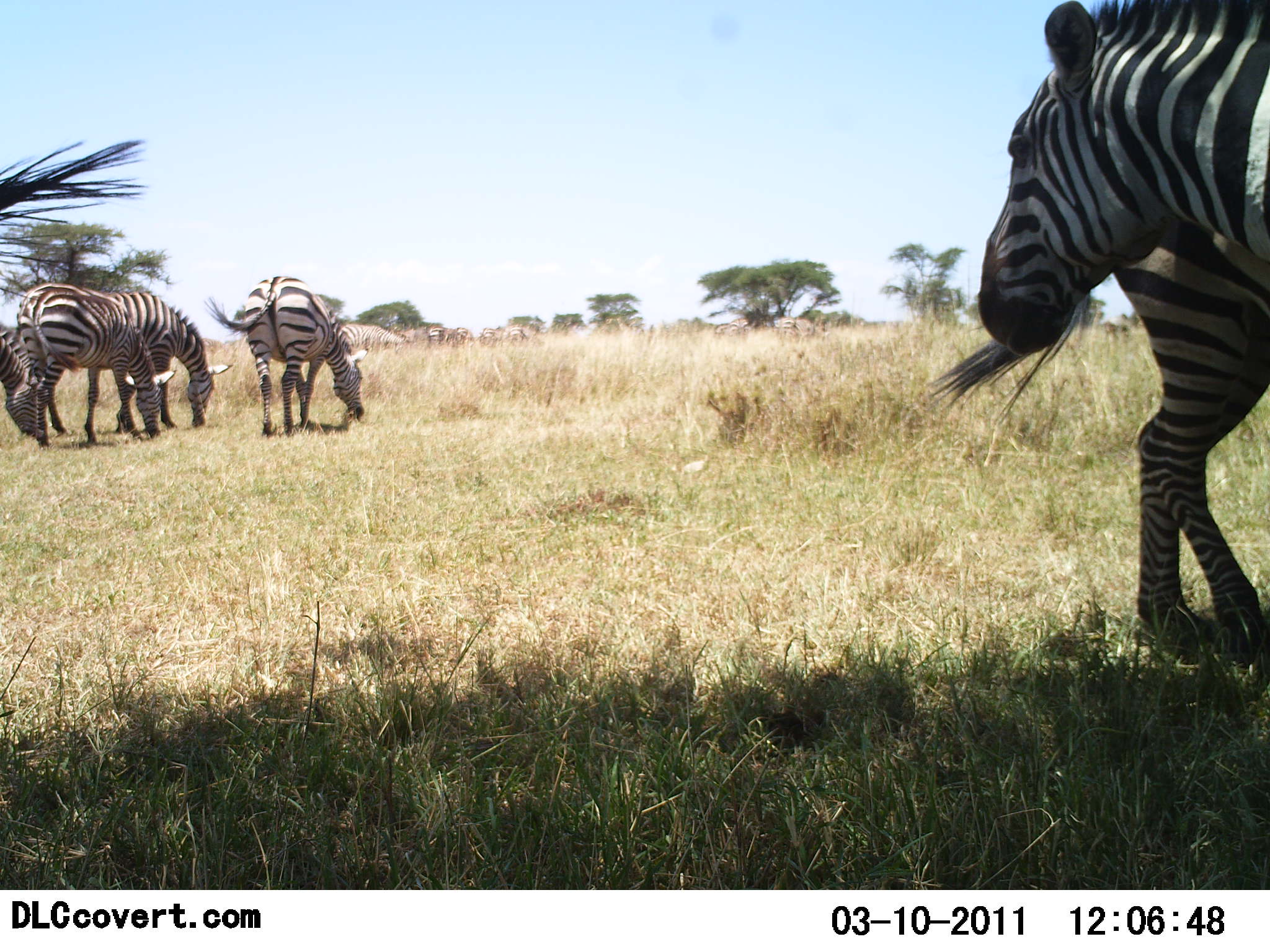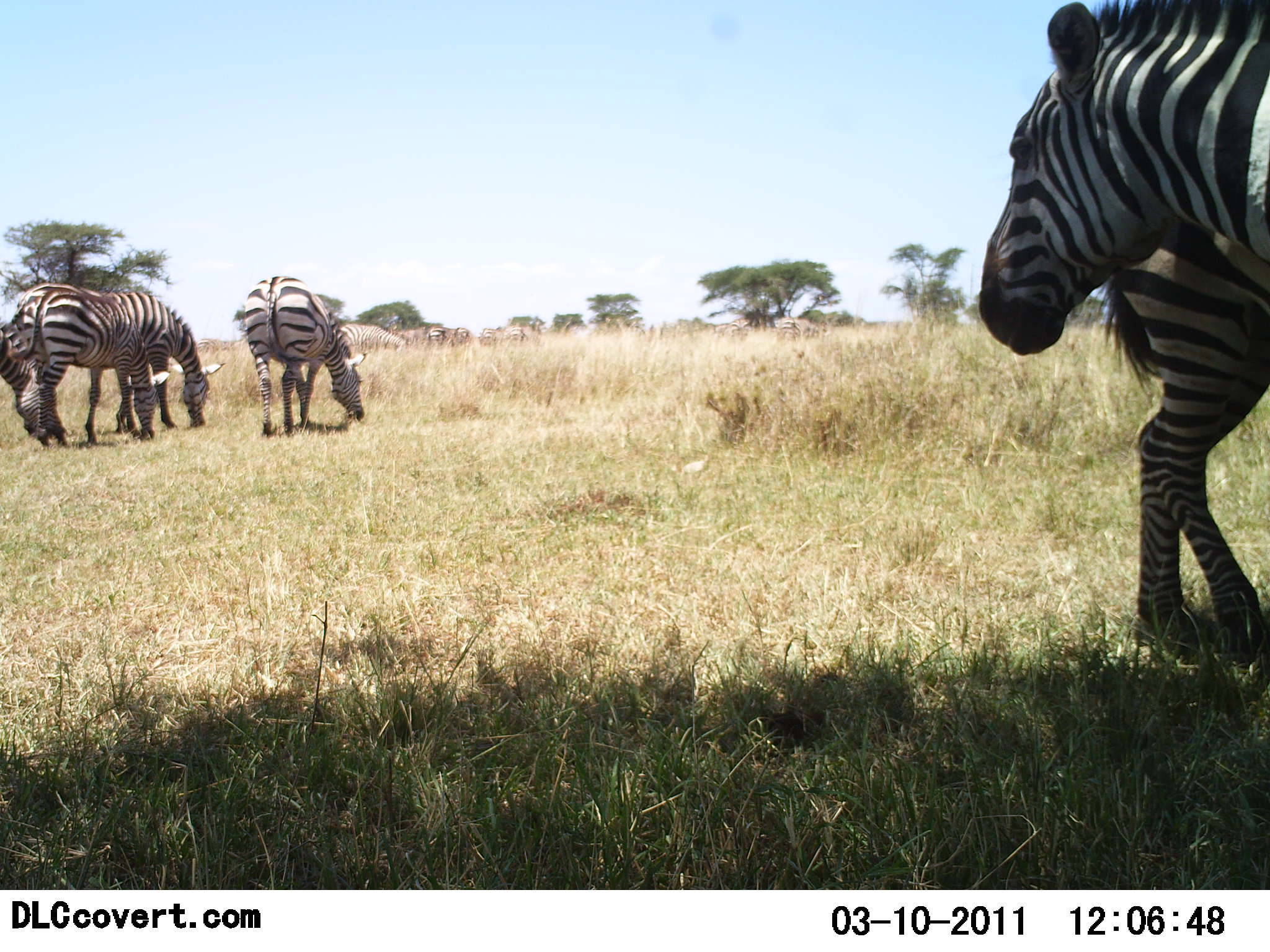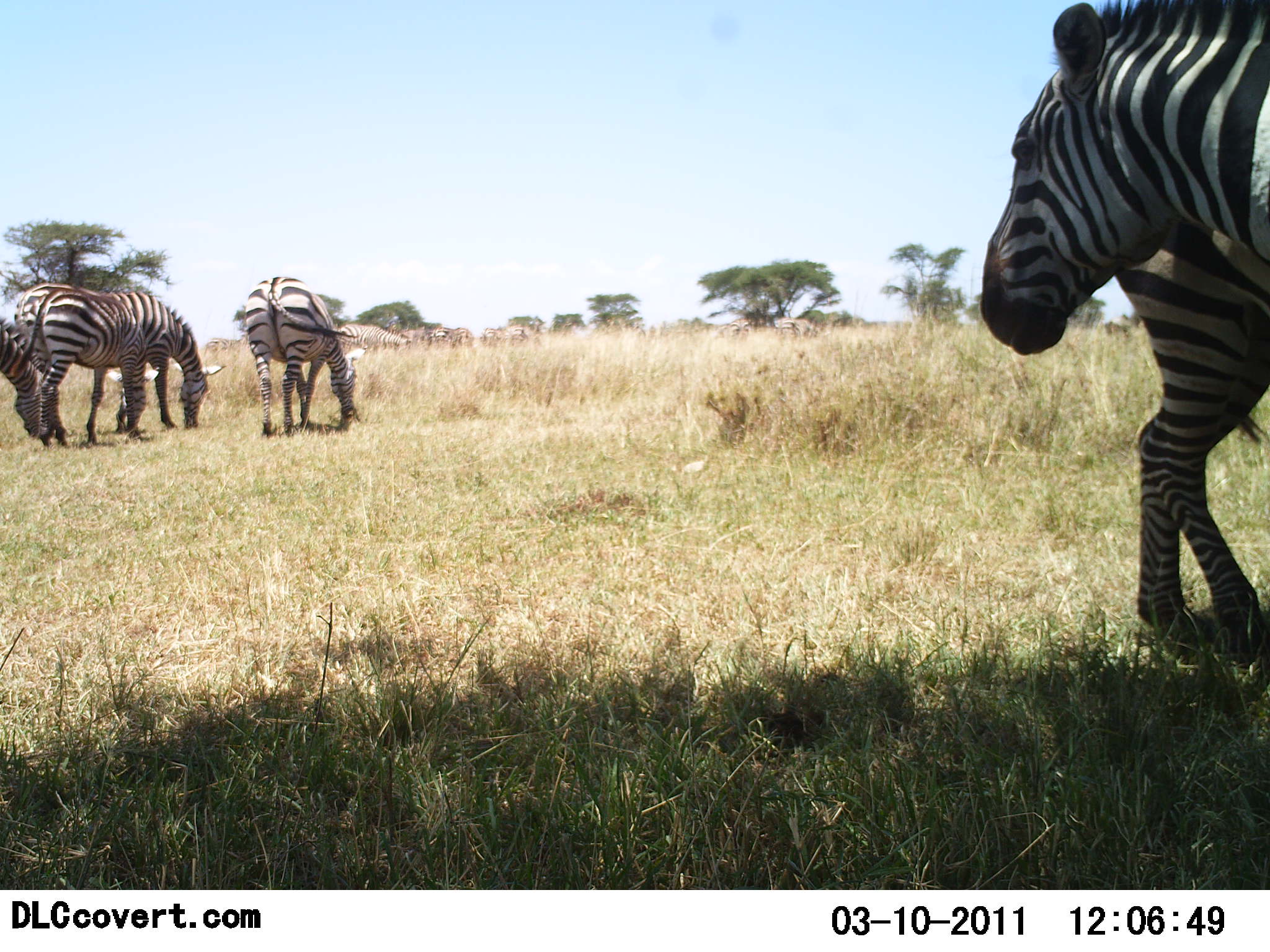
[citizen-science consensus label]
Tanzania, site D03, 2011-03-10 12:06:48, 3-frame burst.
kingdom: Animalia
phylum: Chordata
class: Mammalia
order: Perissodactyla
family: Equidae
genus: Equus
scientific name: Equus quagga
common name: plains zebra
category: zebra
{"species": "zebra (plains zebra) (Equus quagga)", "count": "5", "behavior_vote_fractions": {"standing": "60%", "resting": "0%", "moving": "10%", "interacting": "10%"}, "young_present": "0%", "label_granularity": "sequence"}